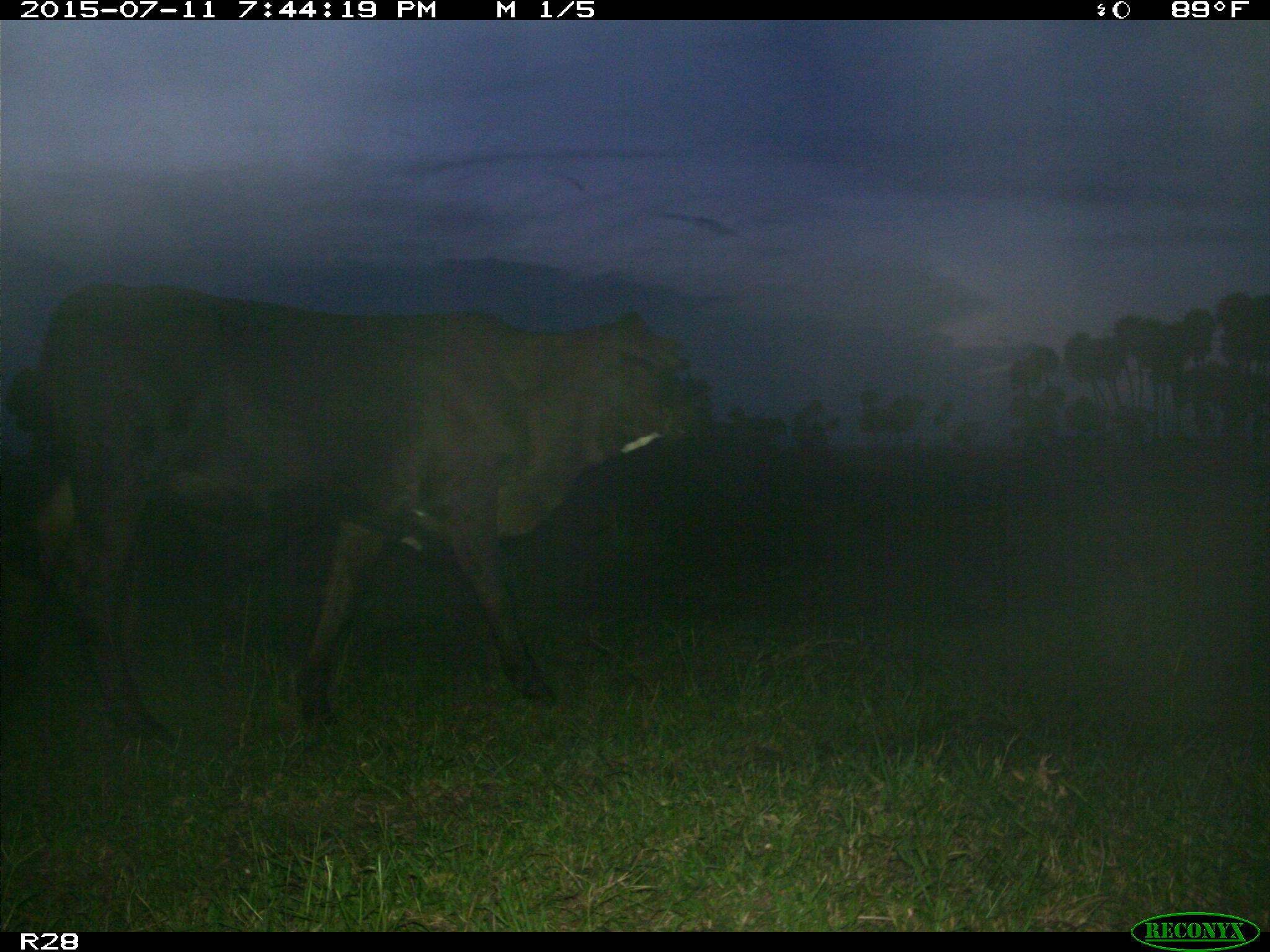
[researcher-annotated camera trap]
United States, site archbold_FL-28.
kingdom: Animalia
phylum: Chordata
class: Mammalia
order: Artiodactyla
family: Bovidae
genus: Bos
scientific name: Bos taurus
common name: domestic cow